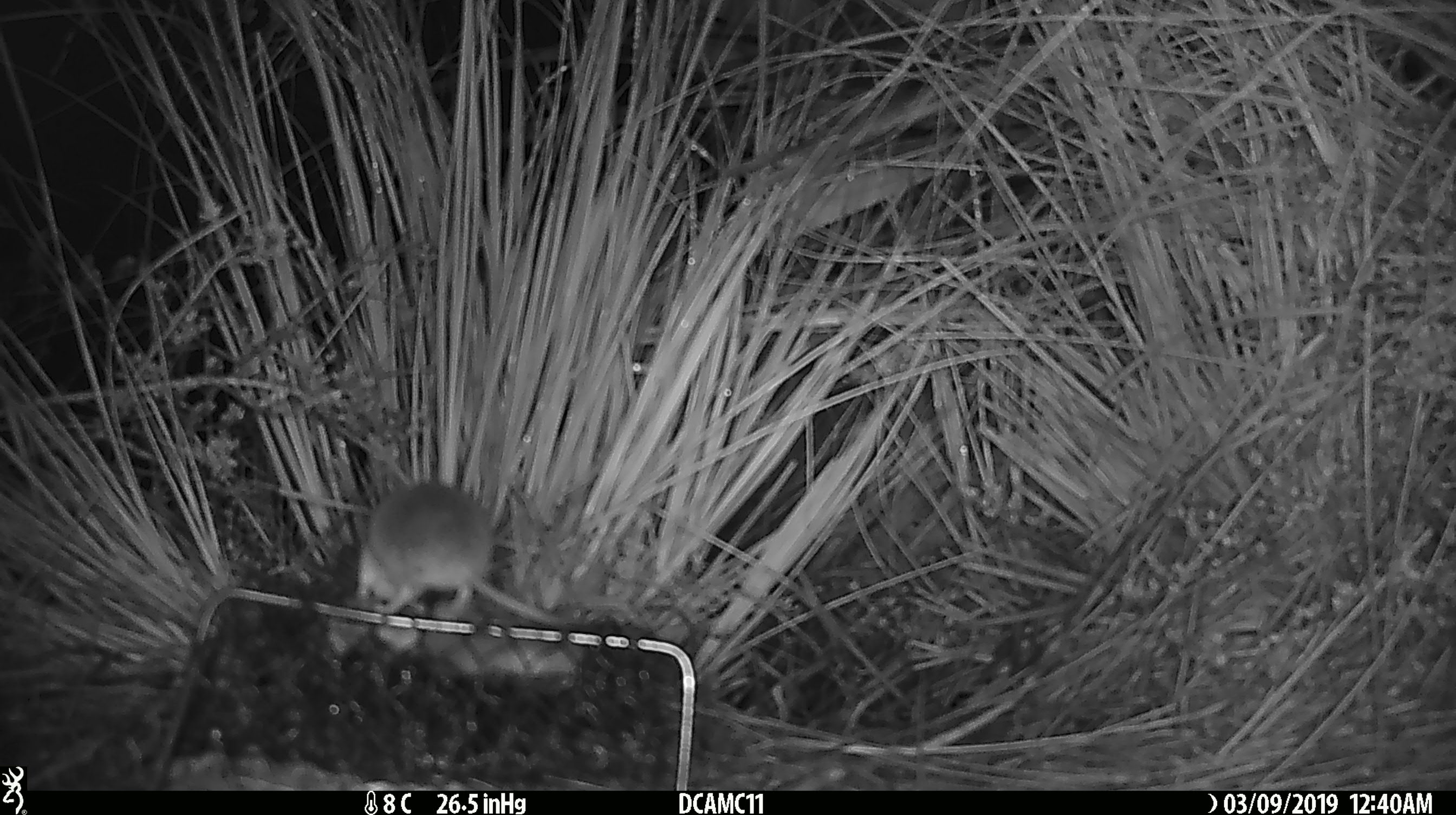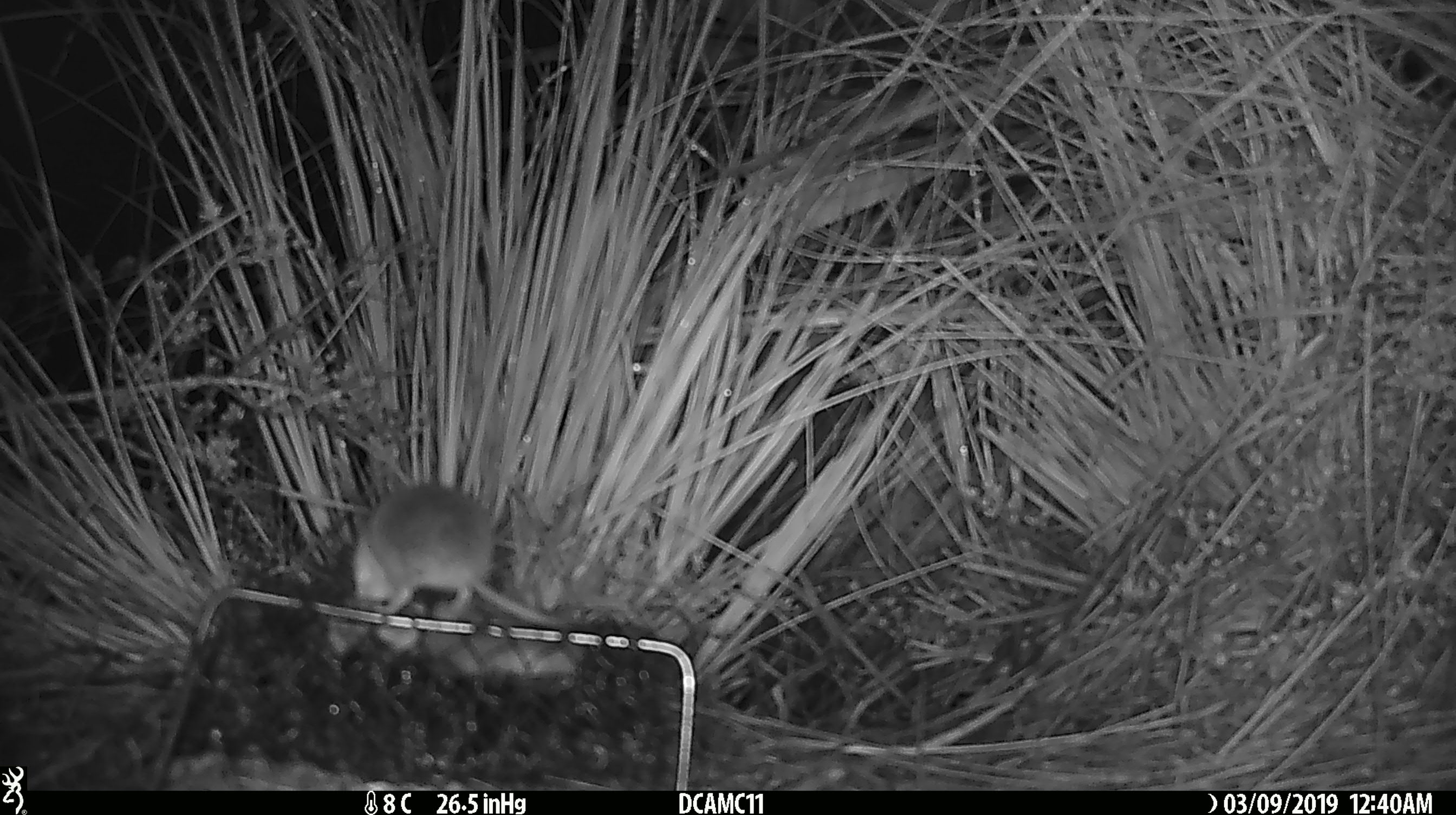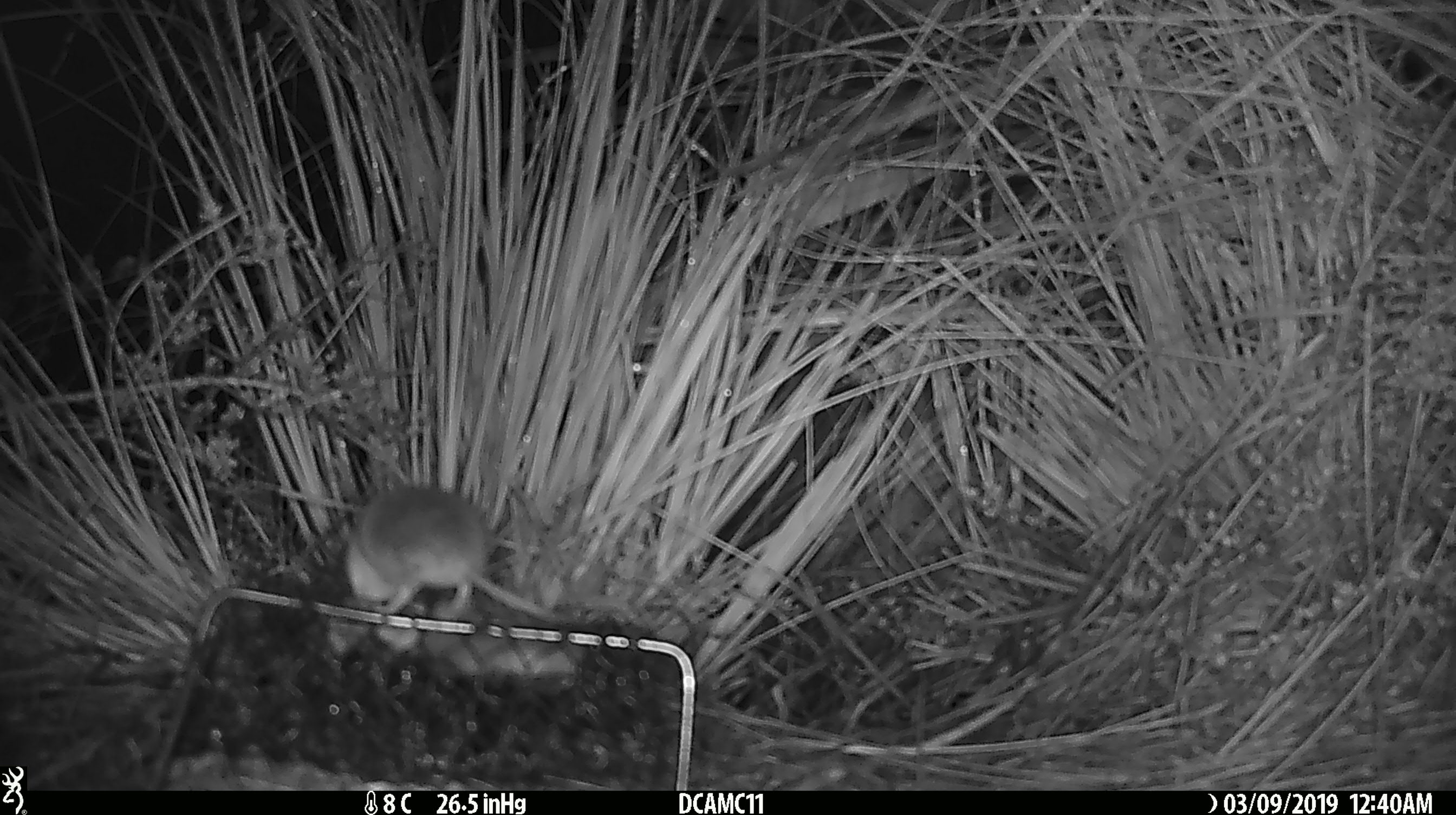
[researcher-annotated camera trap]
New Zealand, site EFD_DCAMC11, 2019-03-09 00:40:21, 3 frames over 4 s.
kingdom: Animalia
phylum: Chordata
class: Mammalia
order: Rodentia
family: Muridae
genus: Mus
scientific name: Mus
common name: mouse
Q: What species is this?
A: Mouse (Mus).